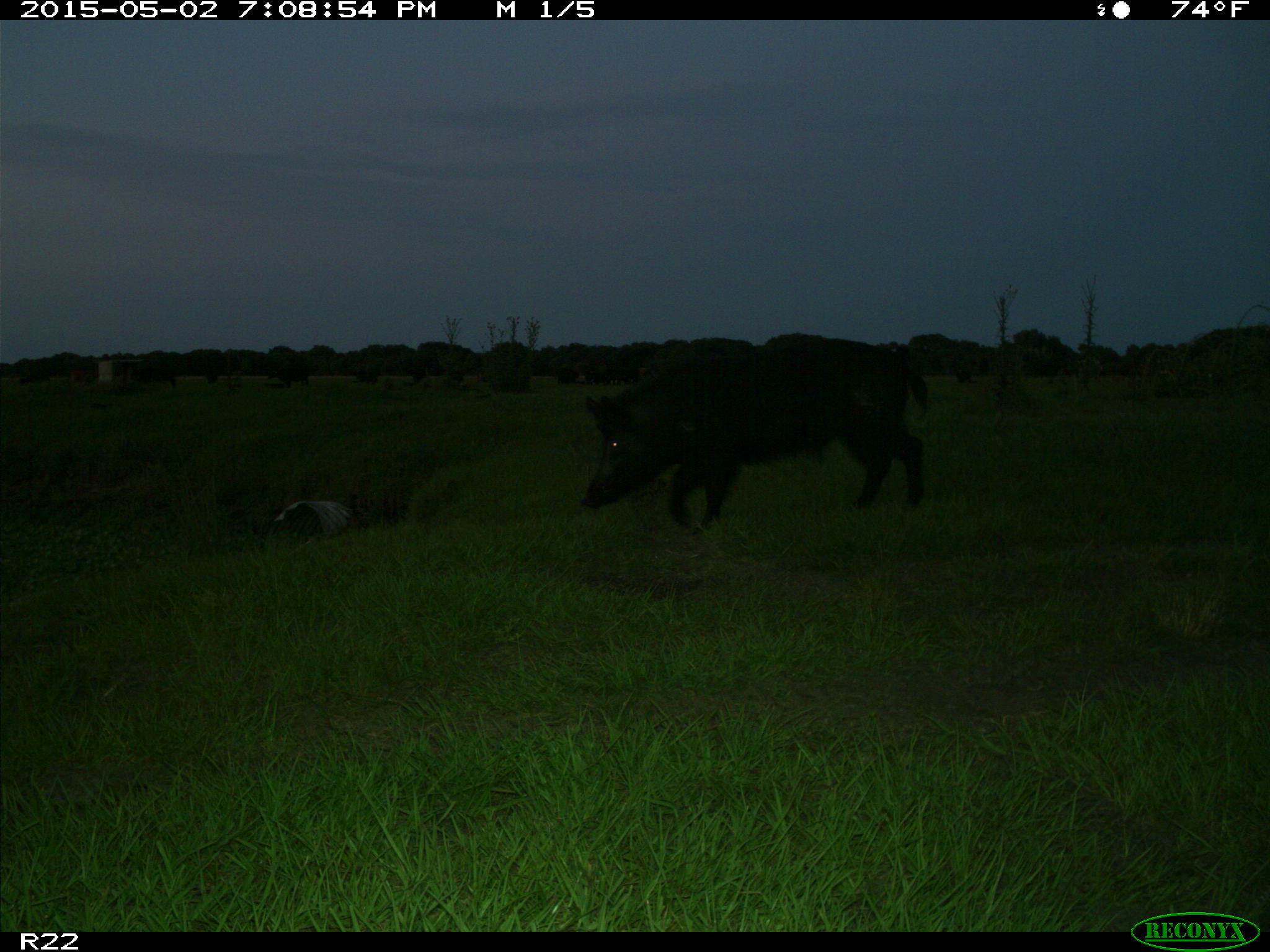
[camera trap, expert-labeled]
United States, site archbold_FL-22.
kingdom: Animalia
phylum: Chordata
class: Mammalia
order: Artiodactyla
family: Suidae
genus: Sus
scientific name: Sus scrofa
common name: wild boar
Sus scrofa (wild boar).